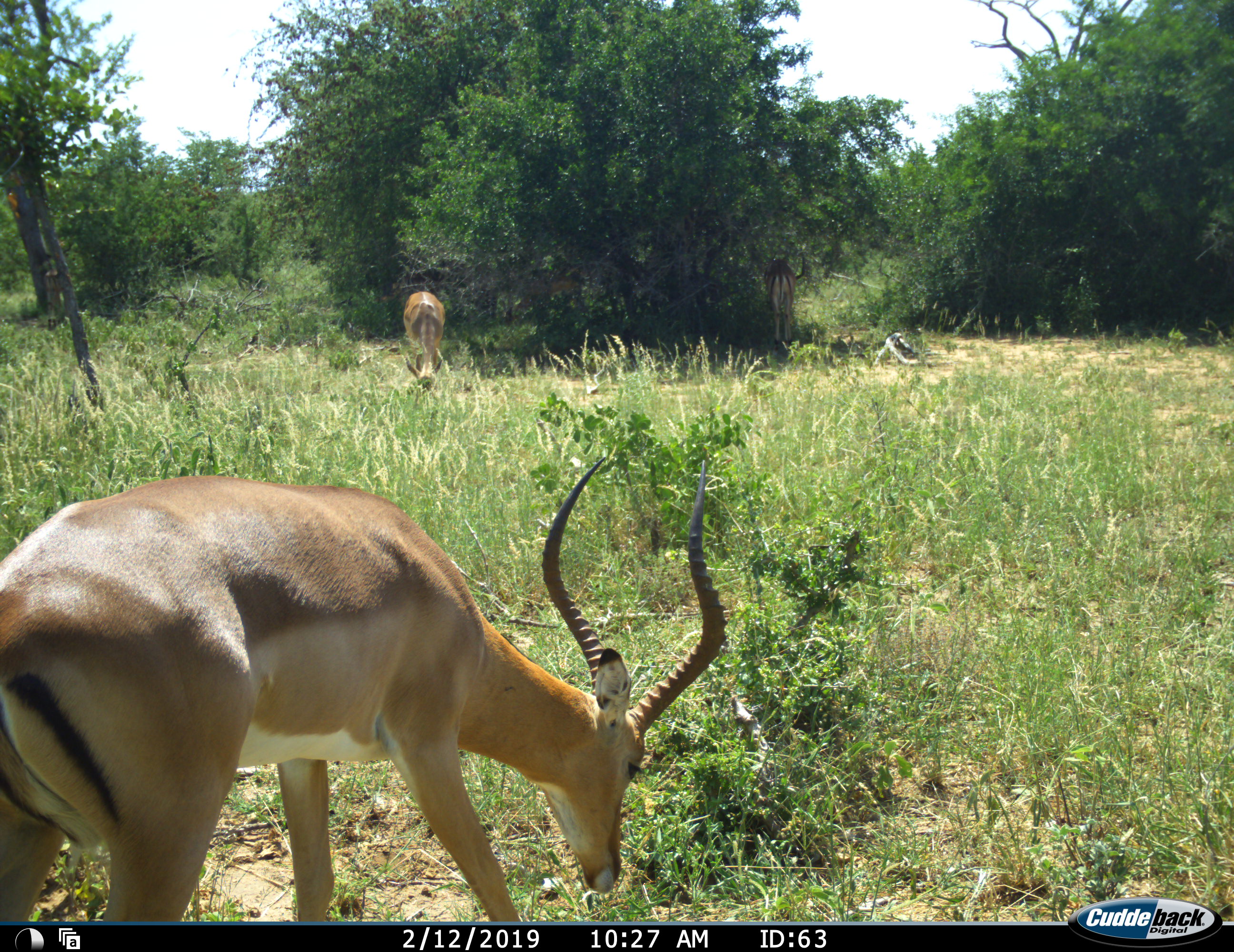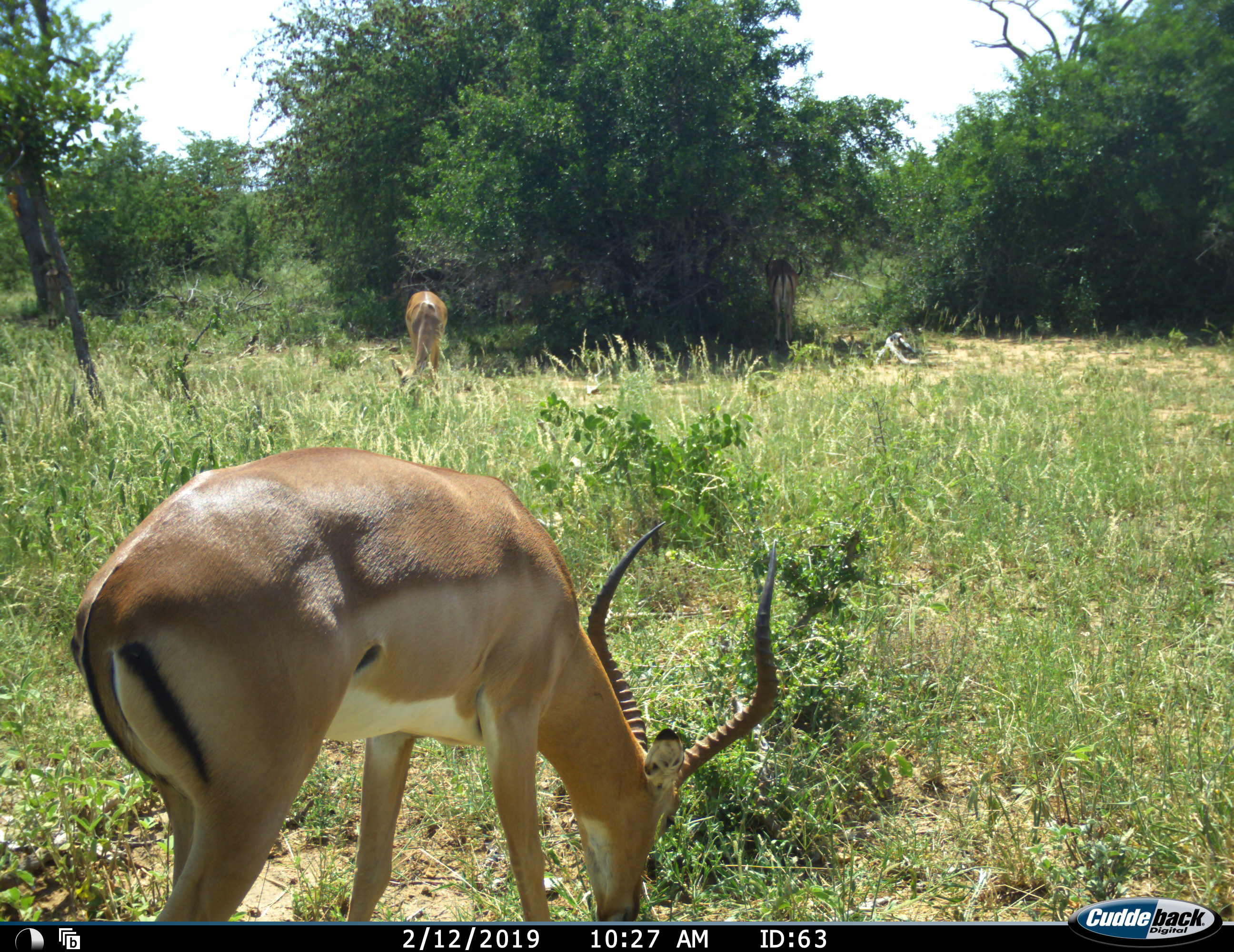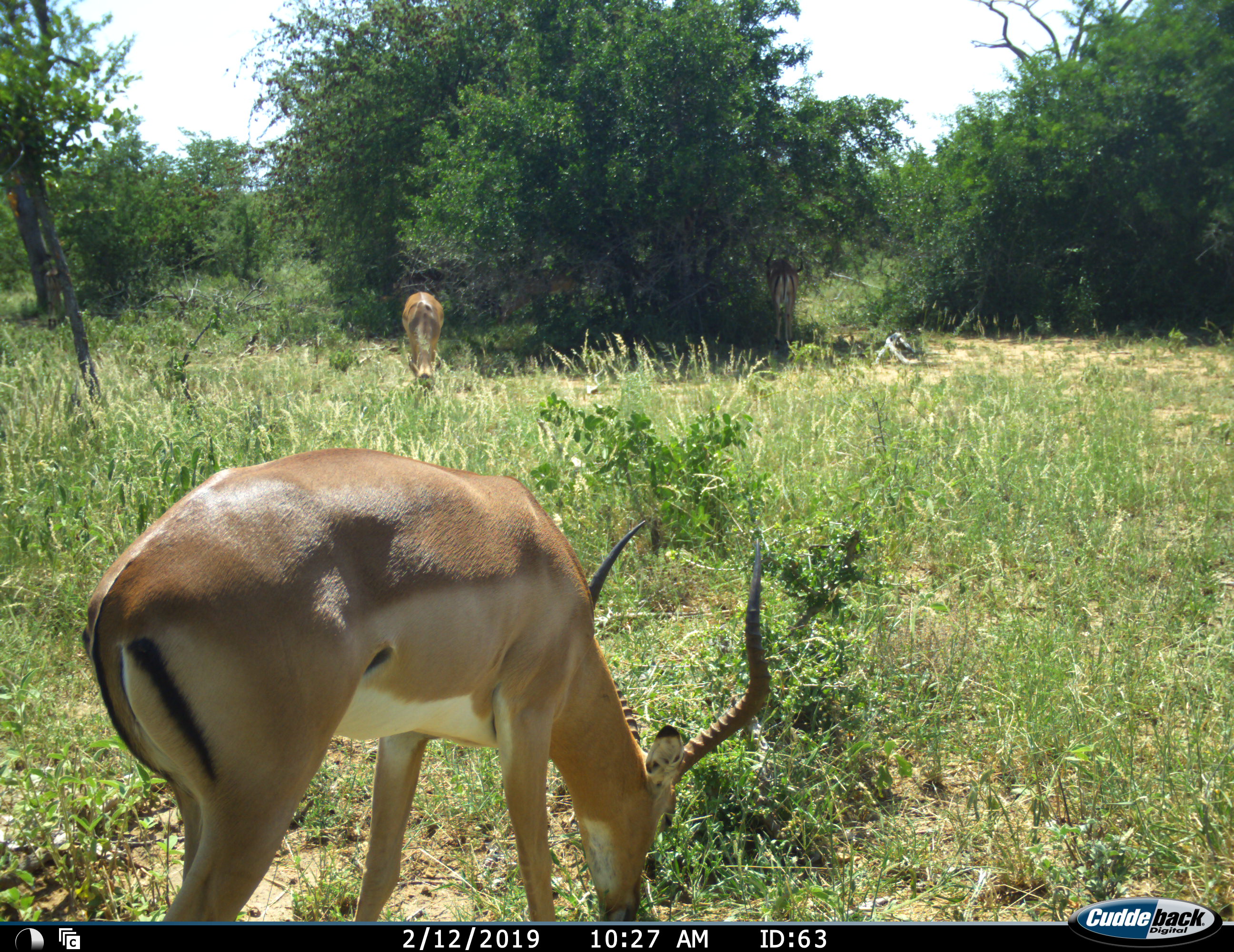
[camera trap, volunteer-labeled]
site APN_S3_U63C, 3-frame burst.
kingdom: Animalia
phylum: Chordata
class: Mammalia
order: Artiodactyla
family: Bovidae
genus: Aepyceros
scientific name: Aepyceros melampus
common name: impala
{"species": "impala (Aepyceros melampus)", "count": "2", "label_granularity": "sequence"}